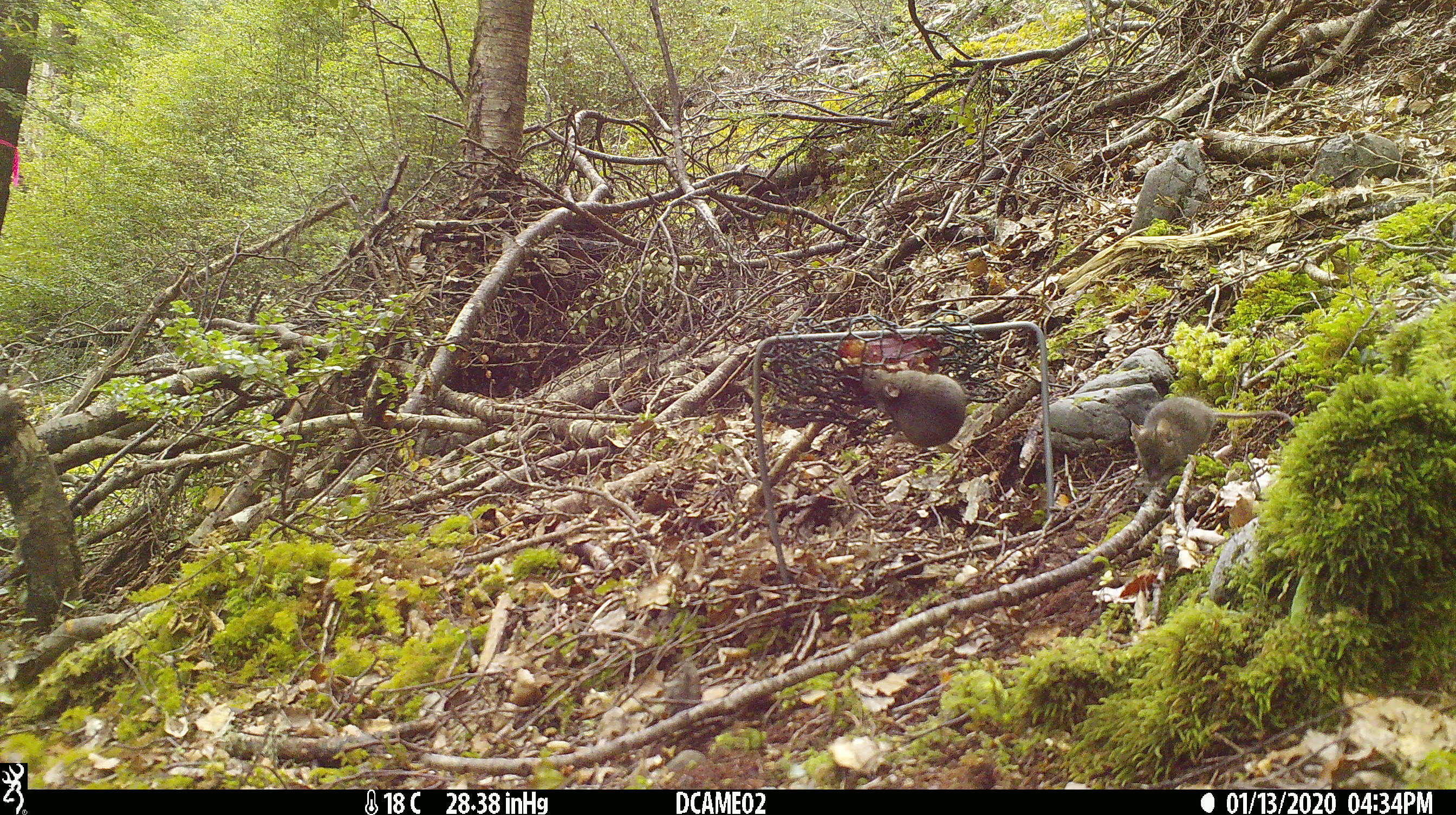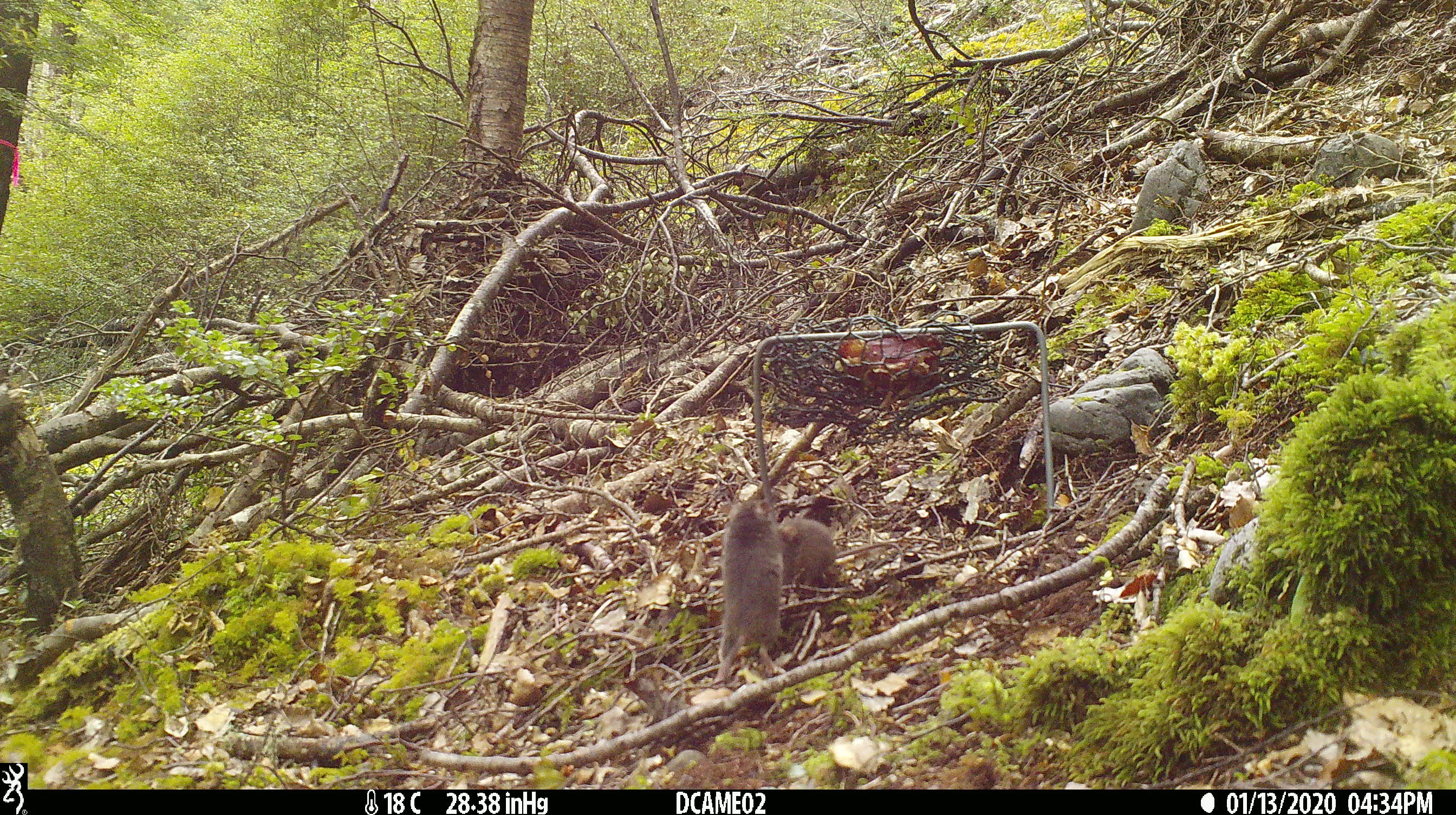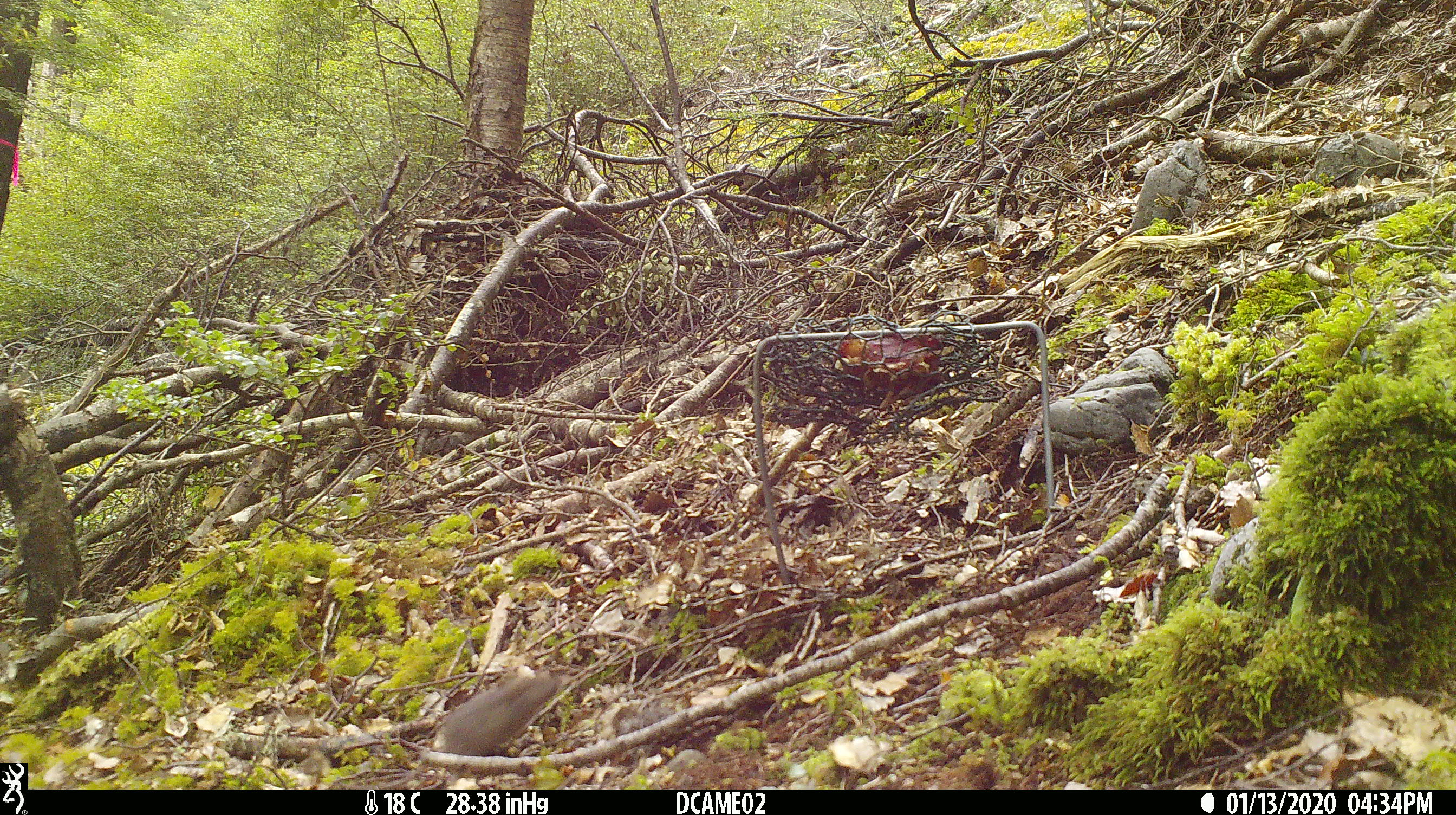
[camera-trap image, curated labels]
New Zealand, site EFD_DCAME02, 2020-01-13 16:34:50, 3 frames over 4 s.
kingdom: Animalia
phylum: Chordata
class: Mammalia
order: Rodentia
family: Muridae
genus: Mus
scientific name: Mus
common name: mouse